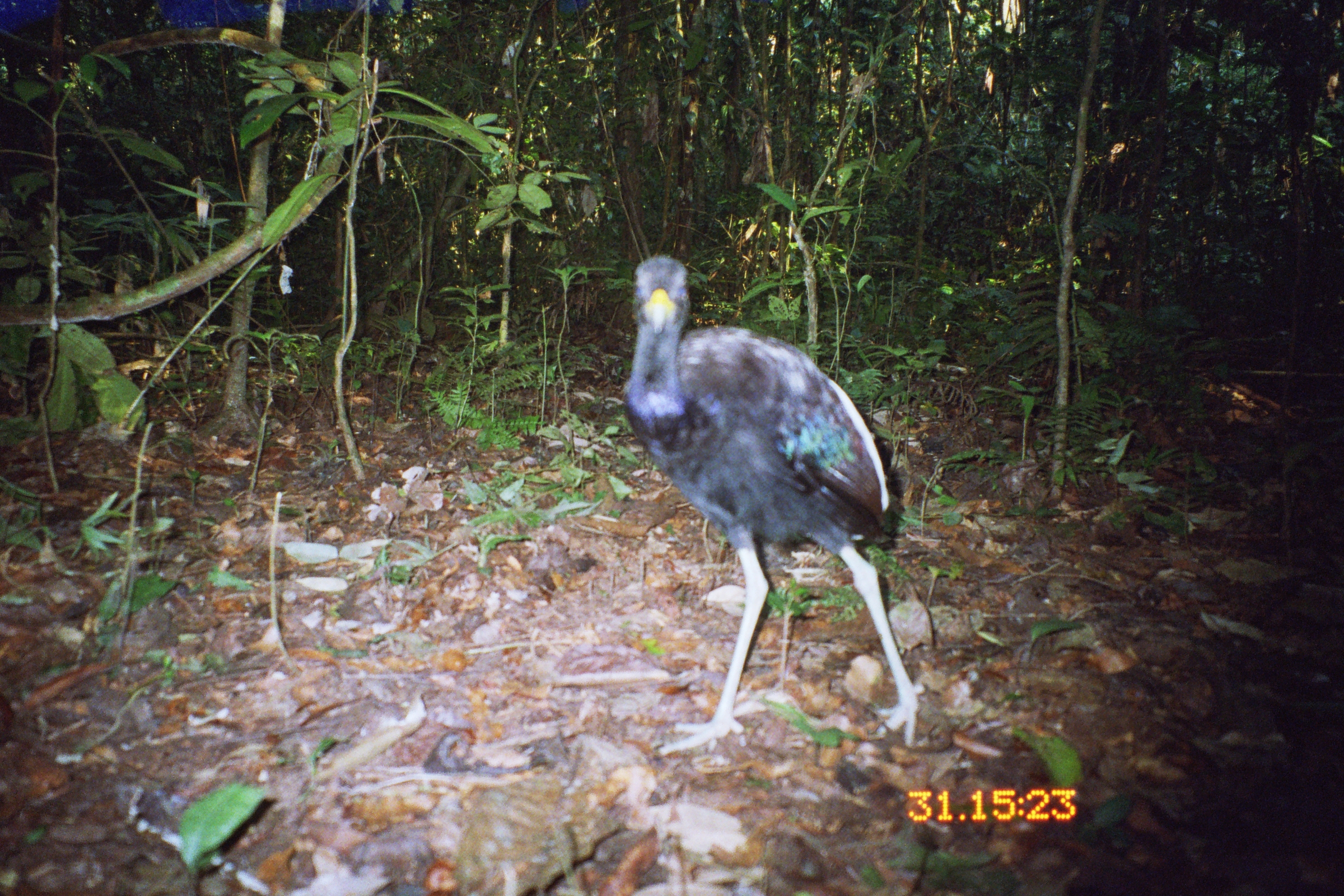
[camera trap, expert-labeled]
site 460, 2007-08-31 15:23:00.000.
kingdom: Animalia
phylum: Chordata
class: Aves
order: Gruiformes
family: Psophiidae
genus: Psophia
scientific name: Psophia leucoptera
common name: pale-winged trumpeter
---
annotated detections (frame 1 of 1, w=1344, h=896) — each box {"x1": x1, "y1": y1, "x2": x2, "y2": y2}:
psophia leucoptera: {"x1": 617, "y1": 252, "x2": 921, "y2": 756}